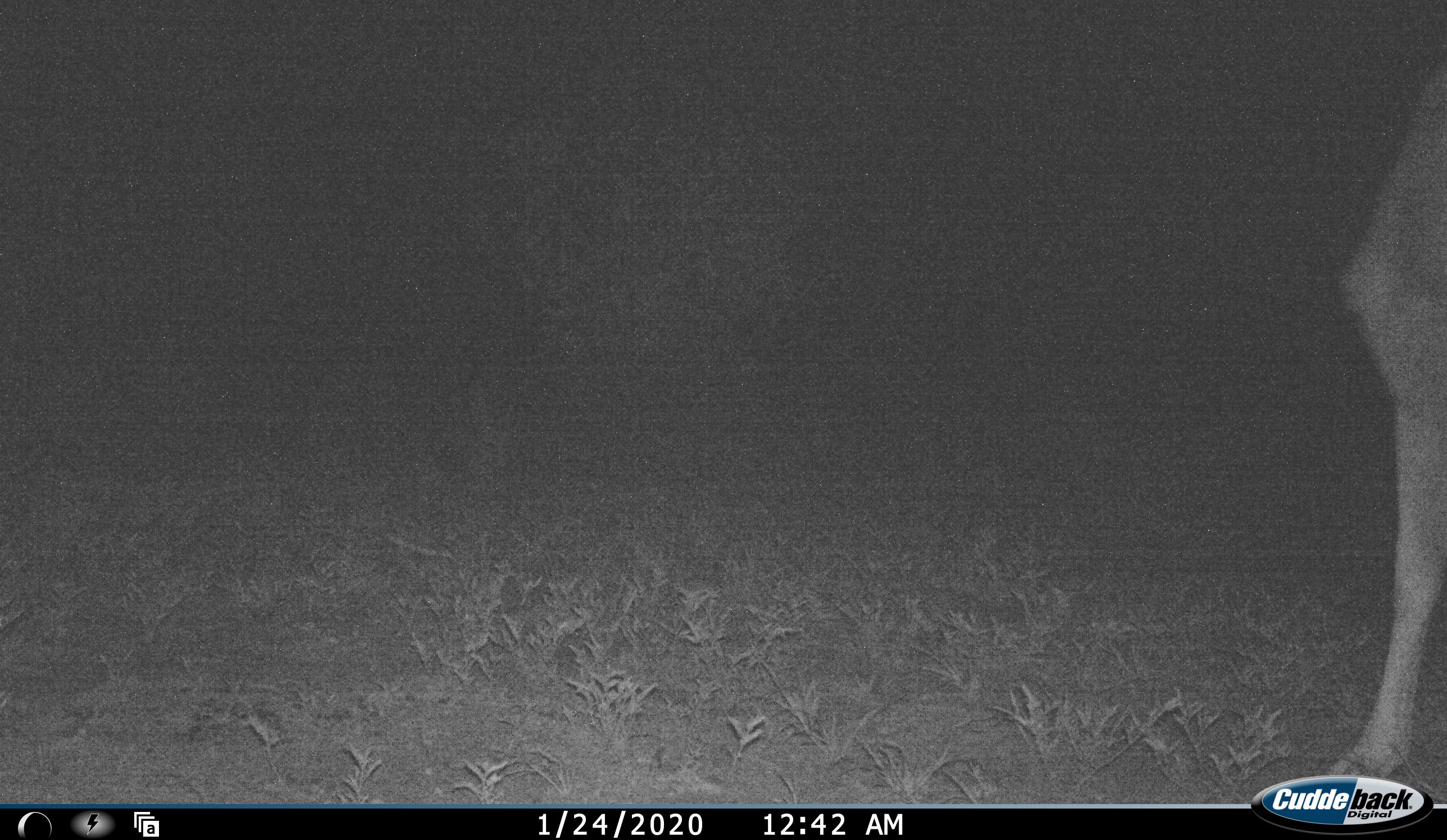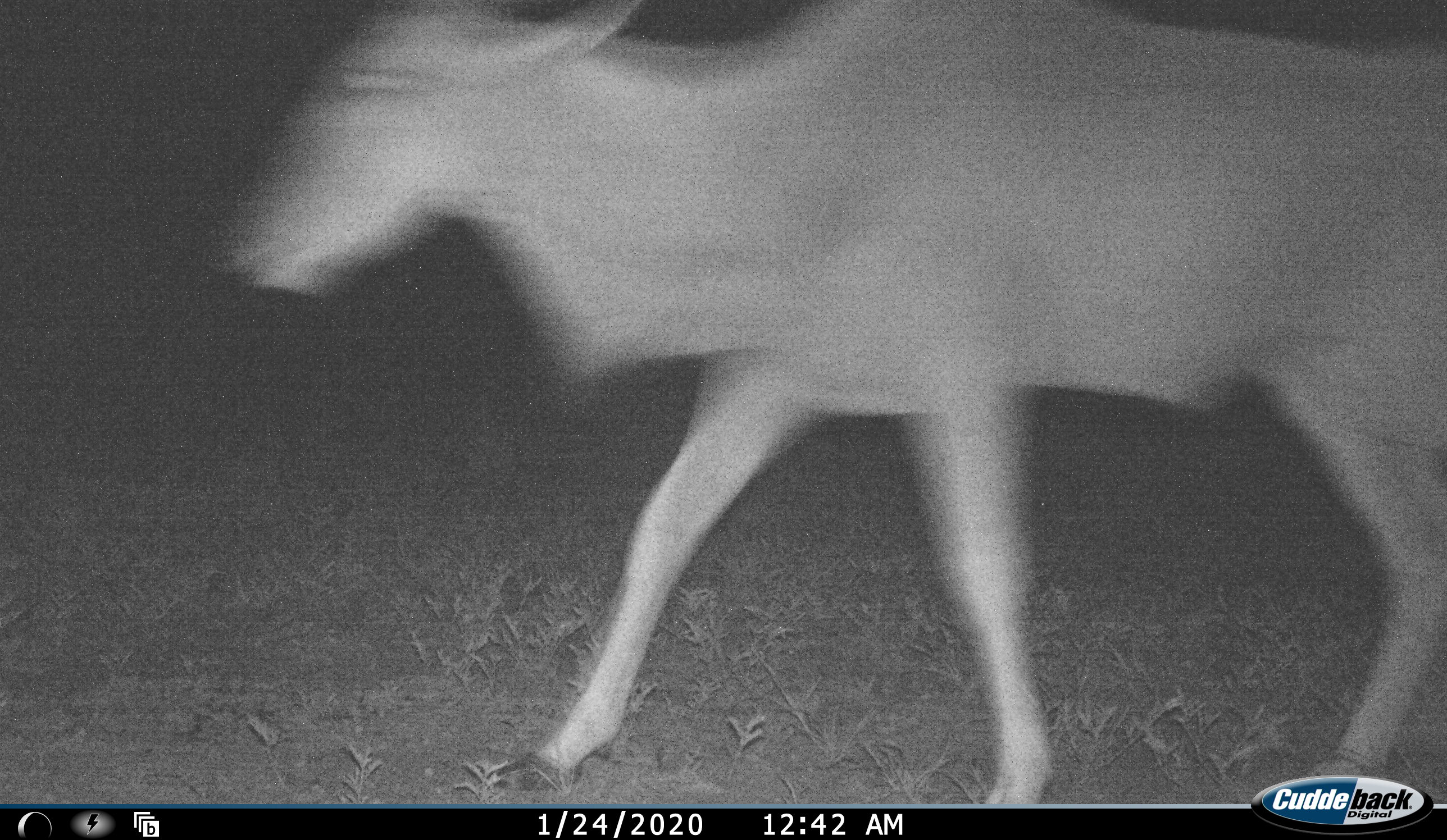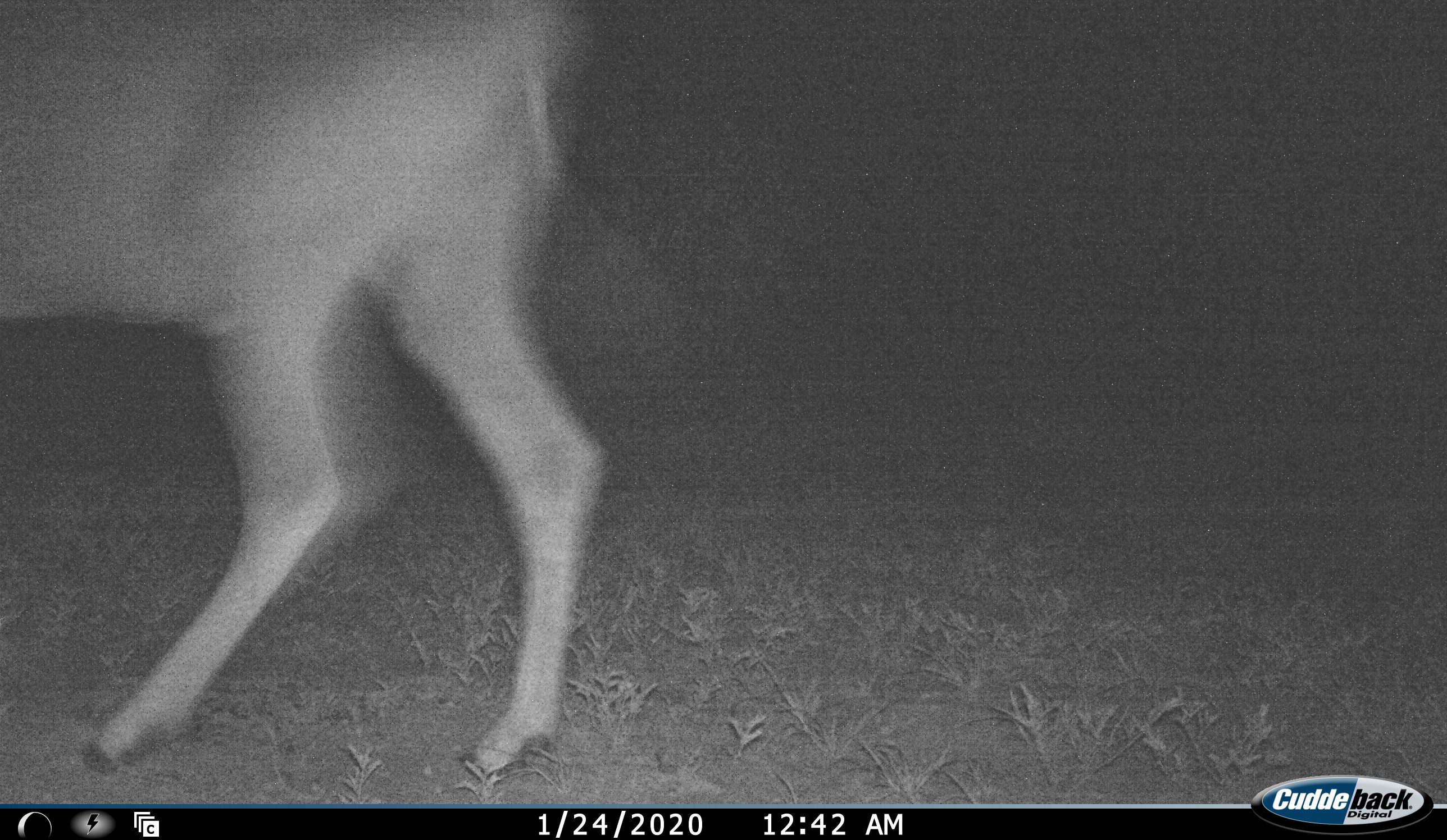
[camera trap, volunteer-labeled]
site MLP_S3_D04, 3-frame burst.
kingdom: Animalia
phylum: Chordata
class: Mammalia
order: Artiodactyla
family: Bovidae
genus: Tragelaphus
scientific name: Tragelaphus oryx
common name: eland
Eland (Tragelaphus oryx), count 1. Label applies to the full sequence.